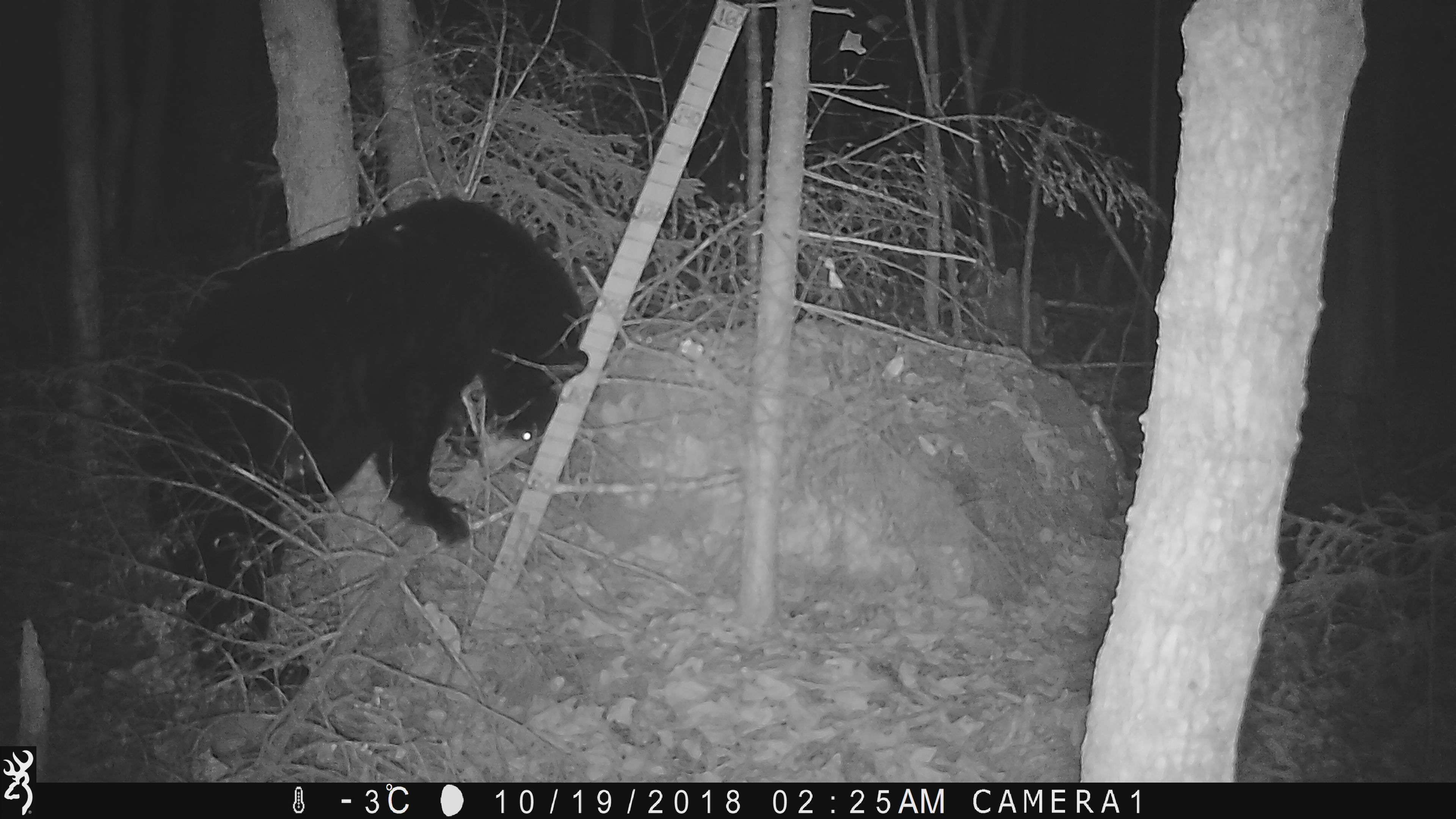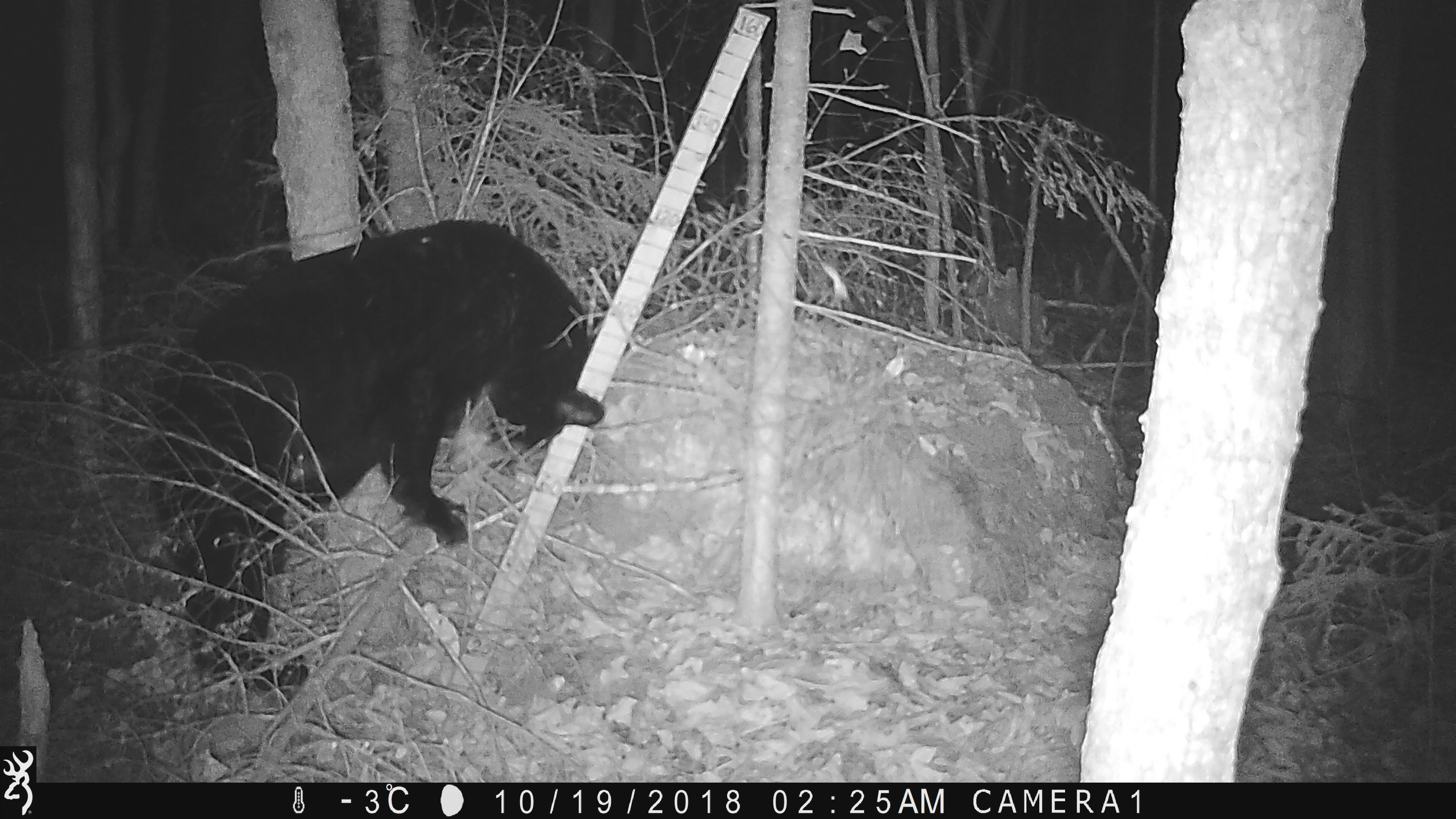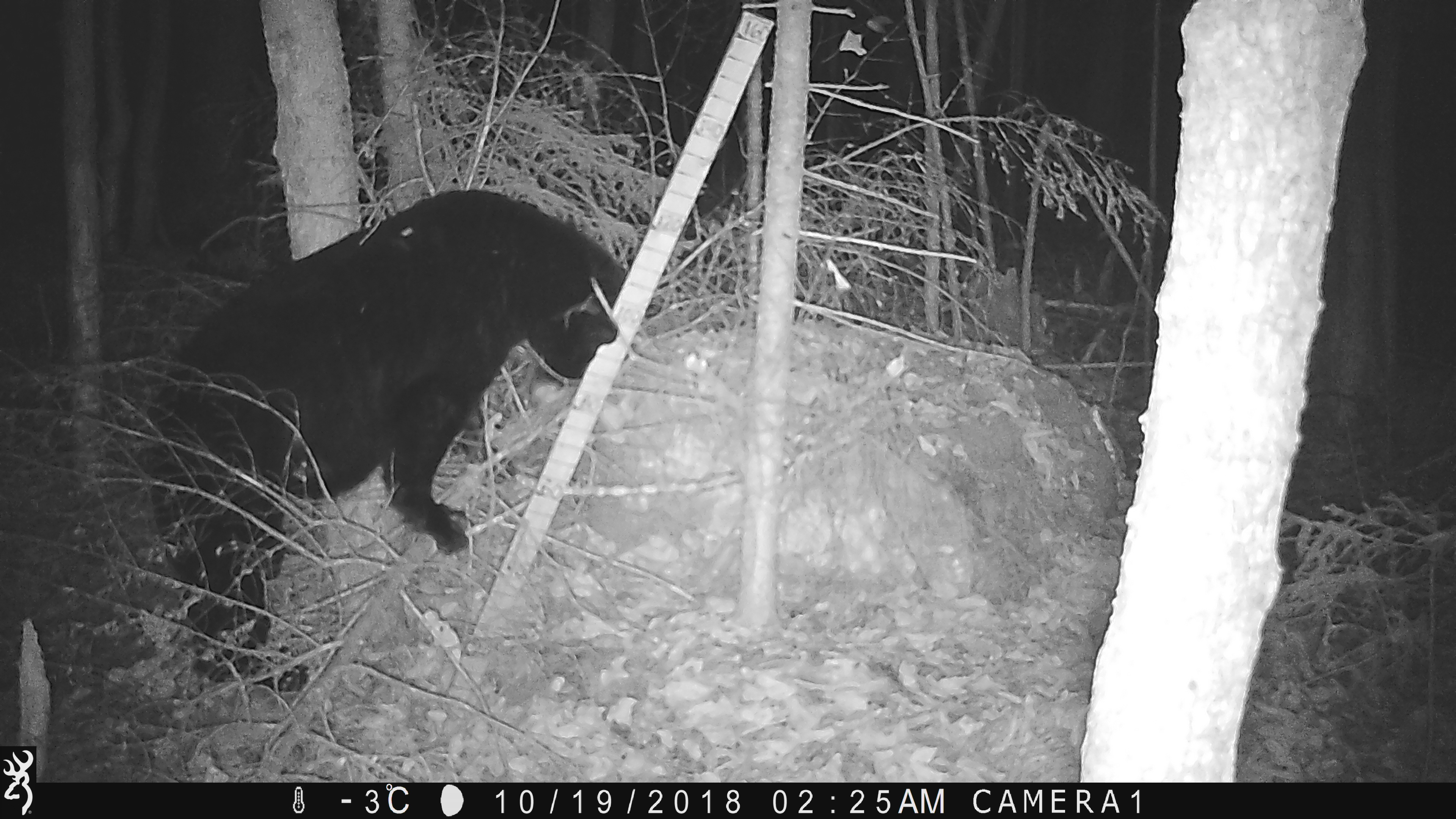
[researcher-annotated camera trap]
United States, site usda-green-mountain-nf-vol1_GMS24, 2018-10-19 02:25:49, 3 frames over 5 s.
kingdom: Animalia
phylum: Chordata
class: Mammalia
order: Carnivora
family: Ursidae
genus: Ursus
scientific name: Ursus americanus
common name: black bear